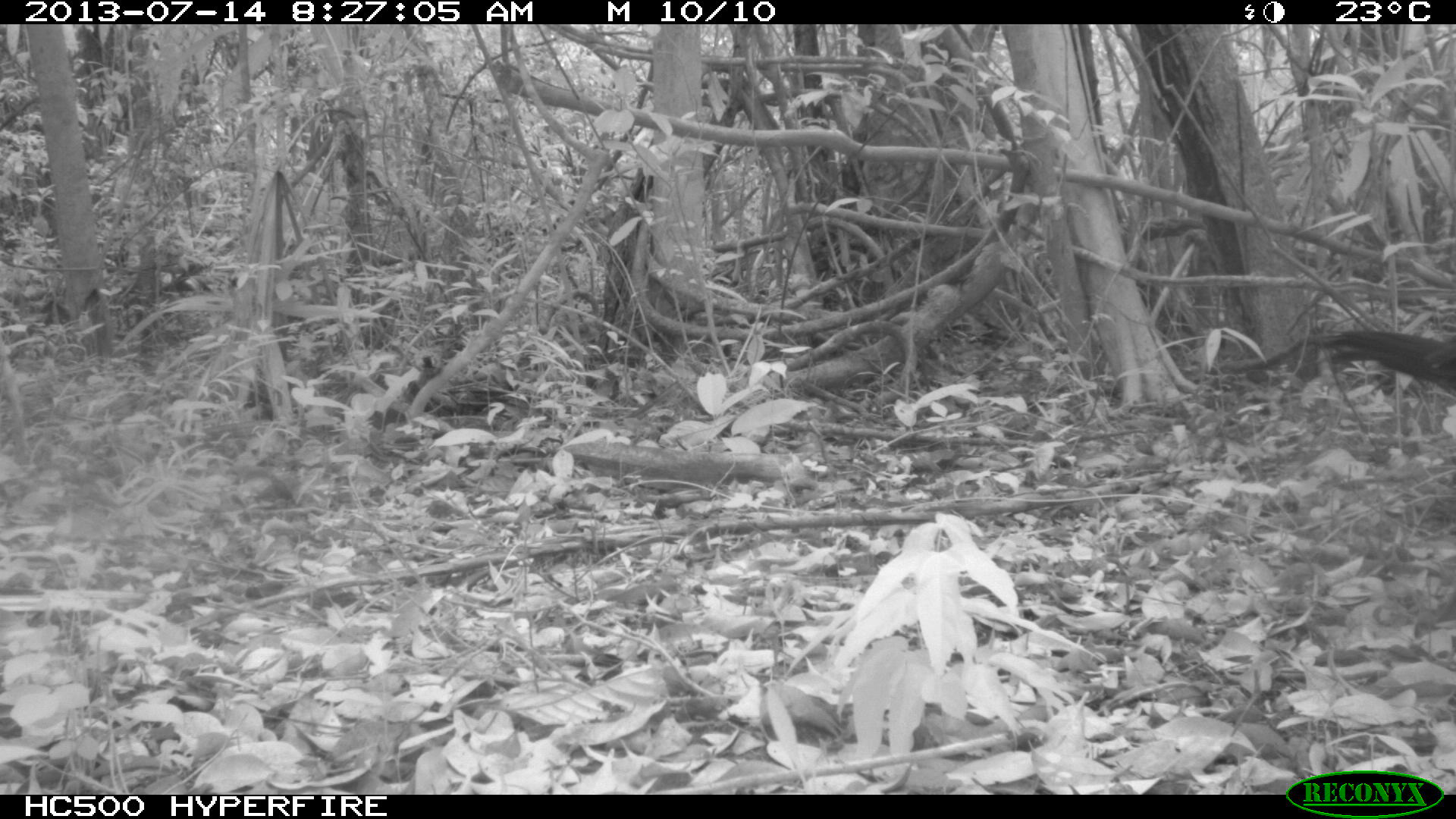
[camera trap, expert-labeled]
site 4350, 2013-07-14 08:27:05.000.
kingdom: Animalia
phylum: Chordata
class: Aves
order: Galliformes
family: Cracidae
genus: Crax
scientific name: Crax rubra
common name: great curassow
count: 2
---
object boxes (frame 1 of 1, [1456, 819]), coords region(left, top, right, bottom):
crax rubra: region(1307, 322, 1456, 399)